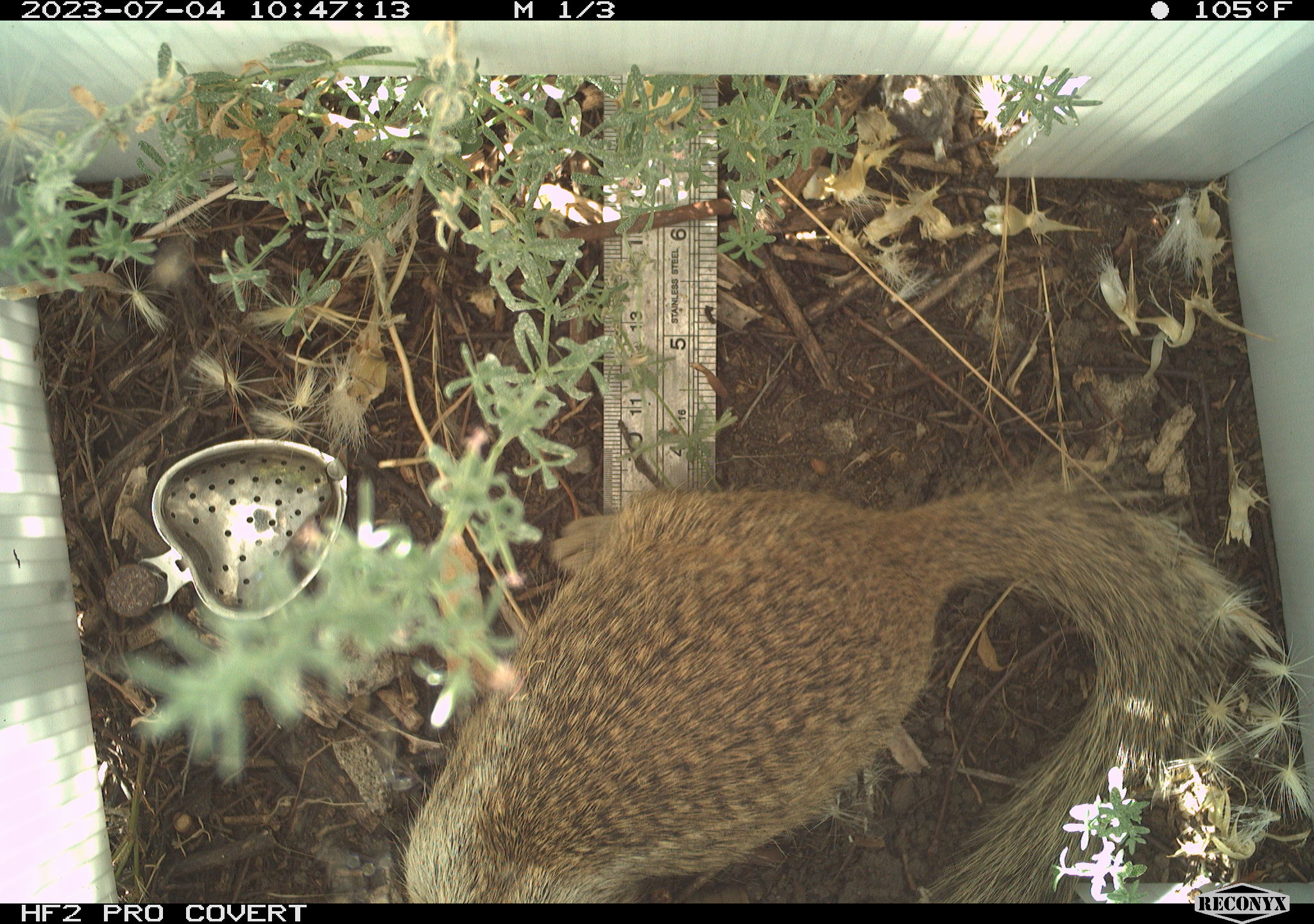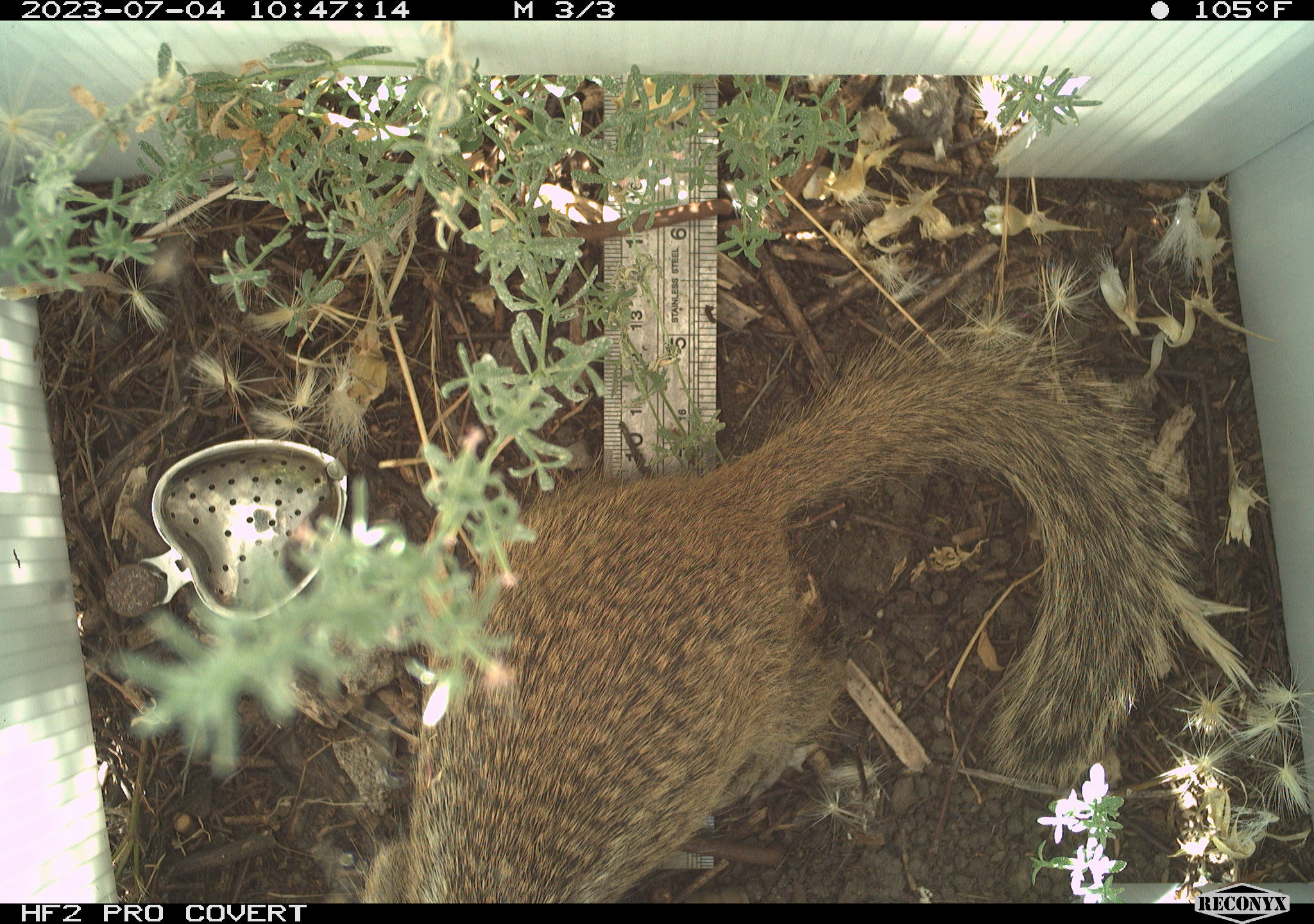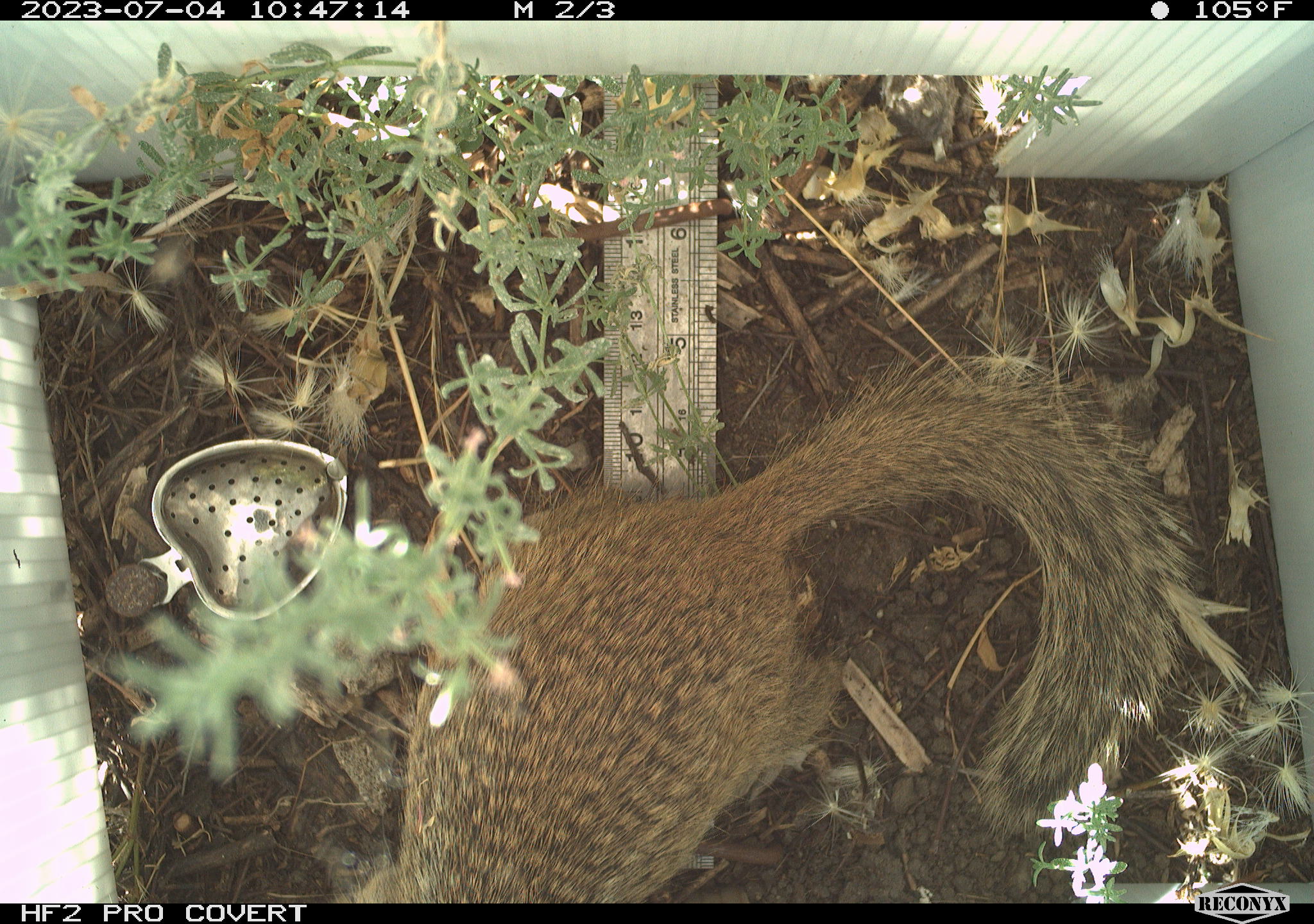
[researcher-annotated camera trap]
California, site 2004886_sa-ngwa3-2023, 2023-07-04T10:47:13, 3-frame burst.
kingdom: Animalia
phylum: Chordata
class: Mammalia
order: Rodentia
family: Sciuridae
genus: Otospermophilus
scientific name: Otospermophilus beecheyi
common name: california ground squirrel